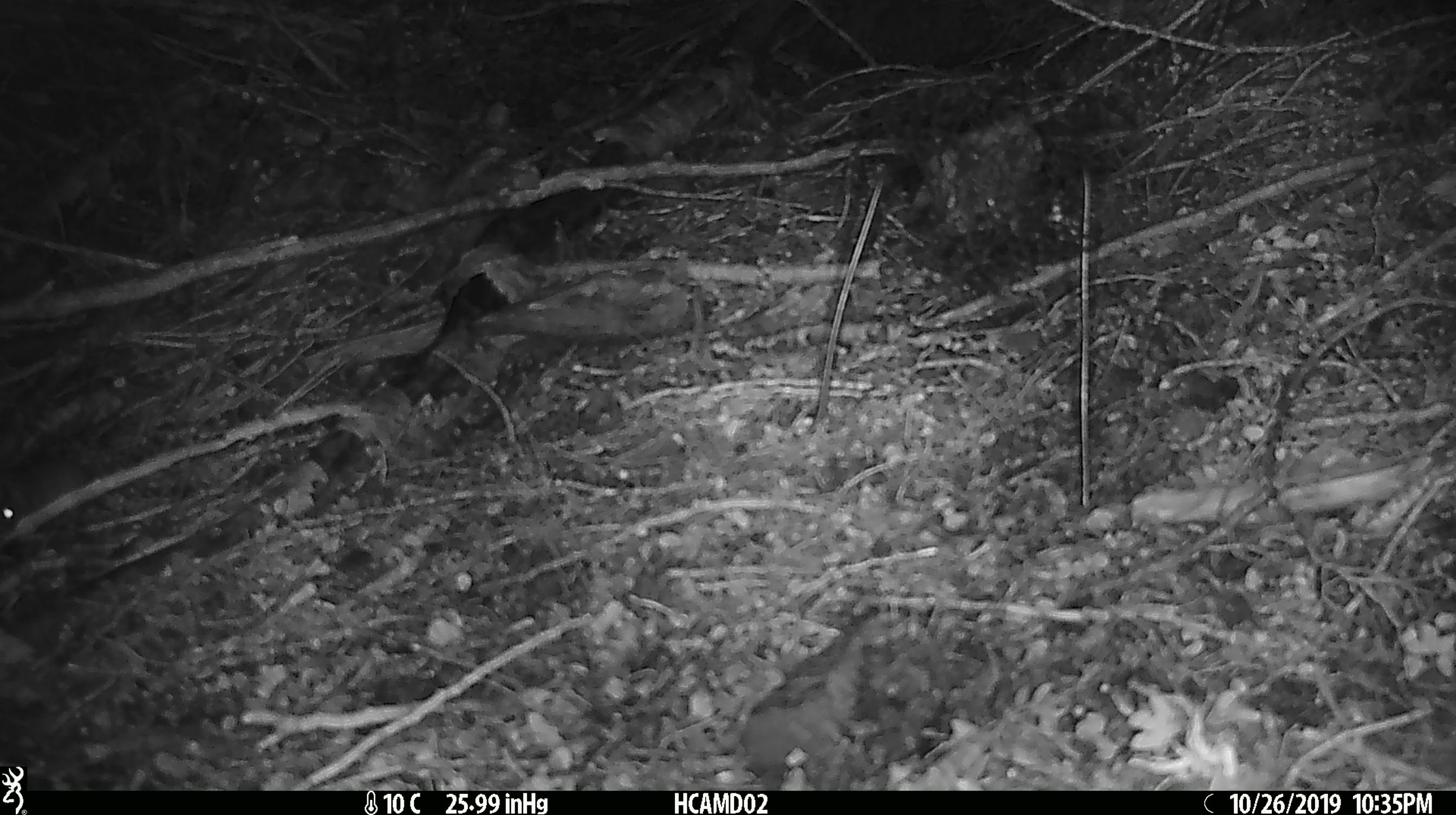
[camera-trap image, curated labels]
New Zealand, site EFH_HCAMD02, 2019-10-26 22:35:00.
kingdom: Animalia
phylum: Chordata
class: Mammalia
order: Rodentia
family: Muridae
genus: Mus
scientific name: Mus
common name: mouse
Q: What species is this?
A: Mouse (Mus).